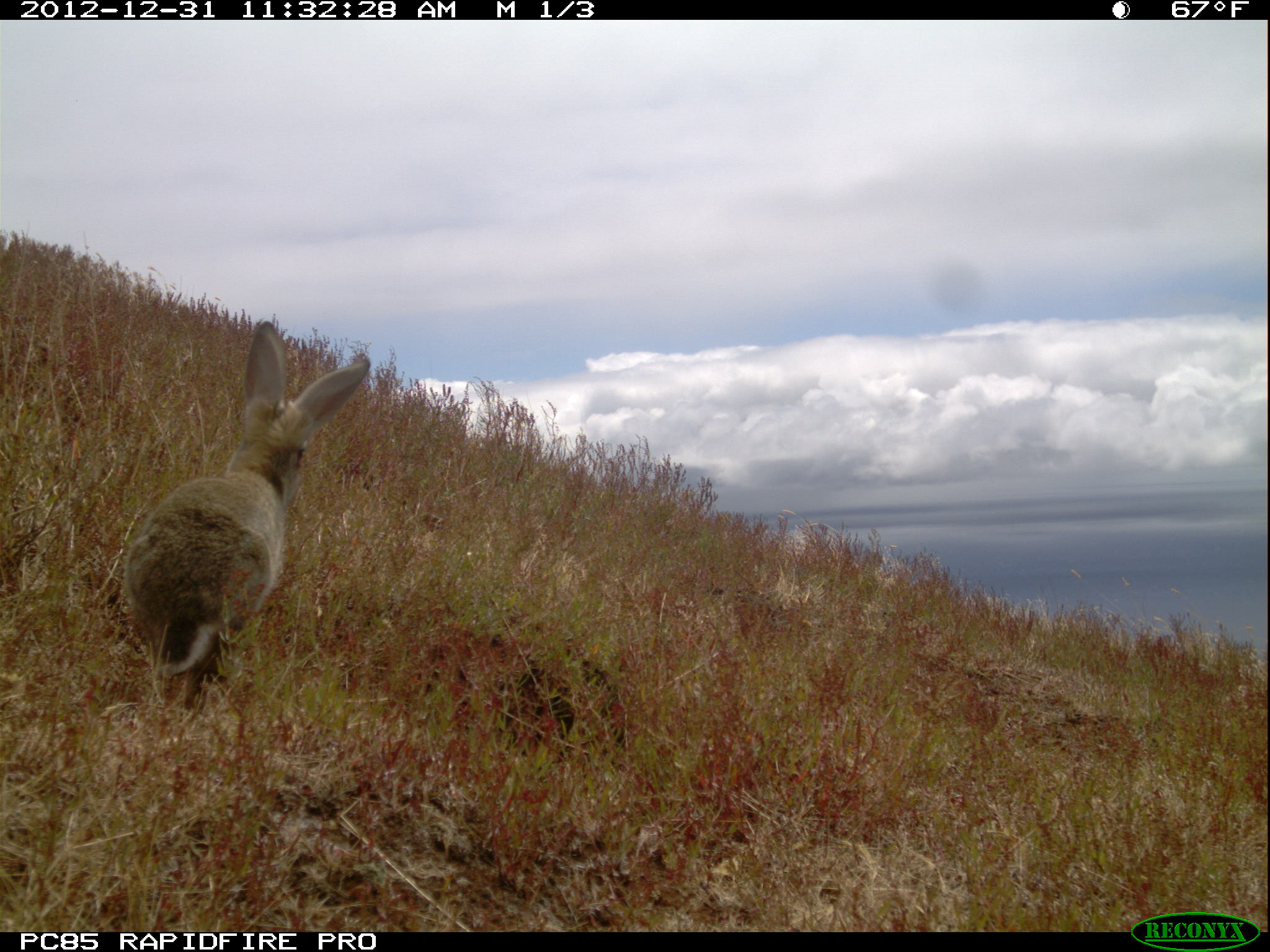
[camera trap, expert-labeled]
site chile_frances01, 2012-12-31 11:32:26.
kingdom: Animalia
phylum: Chordata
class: Mammalia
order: Lagomorpha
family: Leporidae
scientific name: Leporidae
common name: rabbits and hares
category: rabbit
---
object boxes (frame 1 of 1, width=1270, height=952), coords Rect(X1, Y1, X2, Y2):
rabbit: Rect(118, 318, 370, 725)